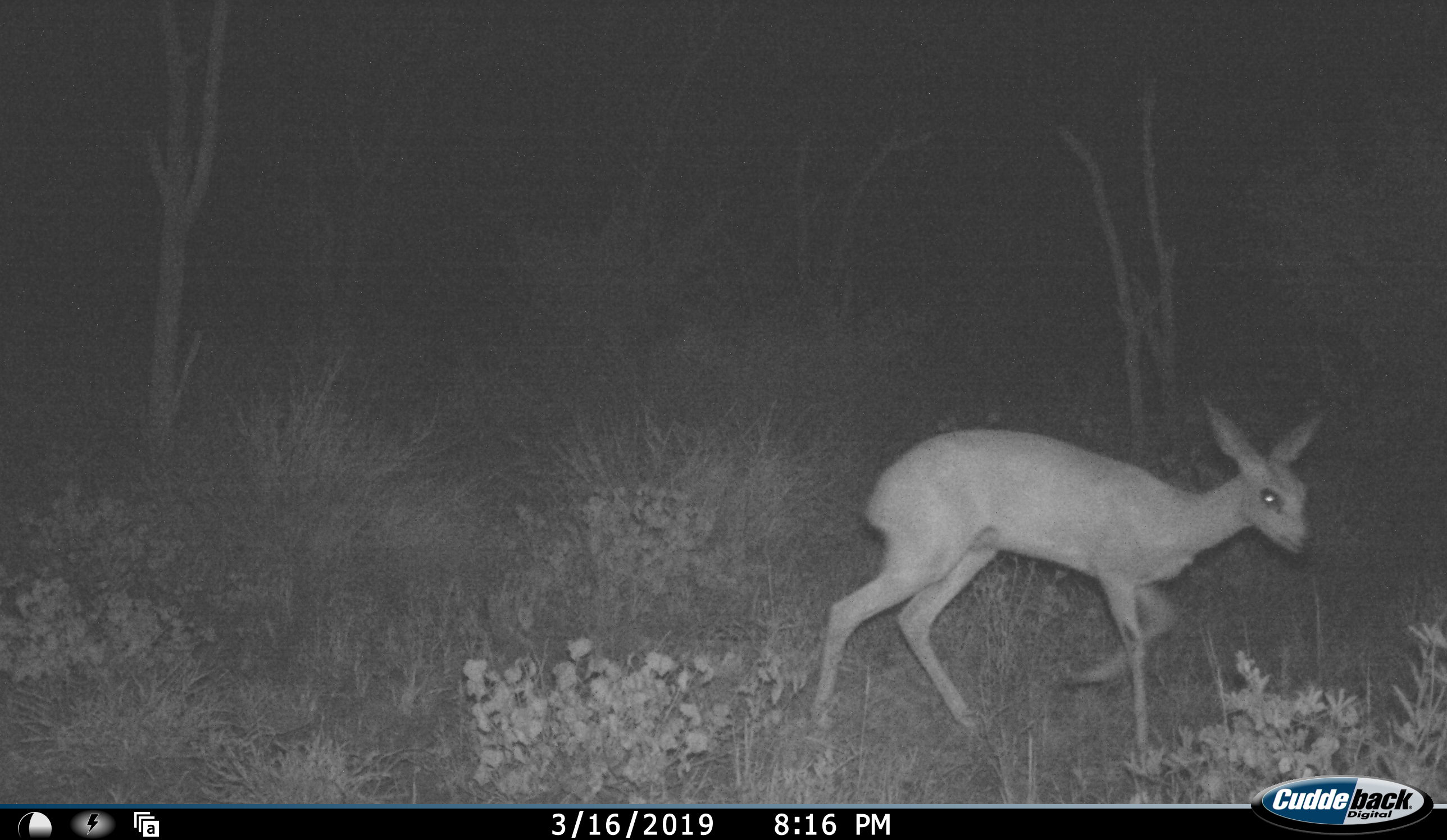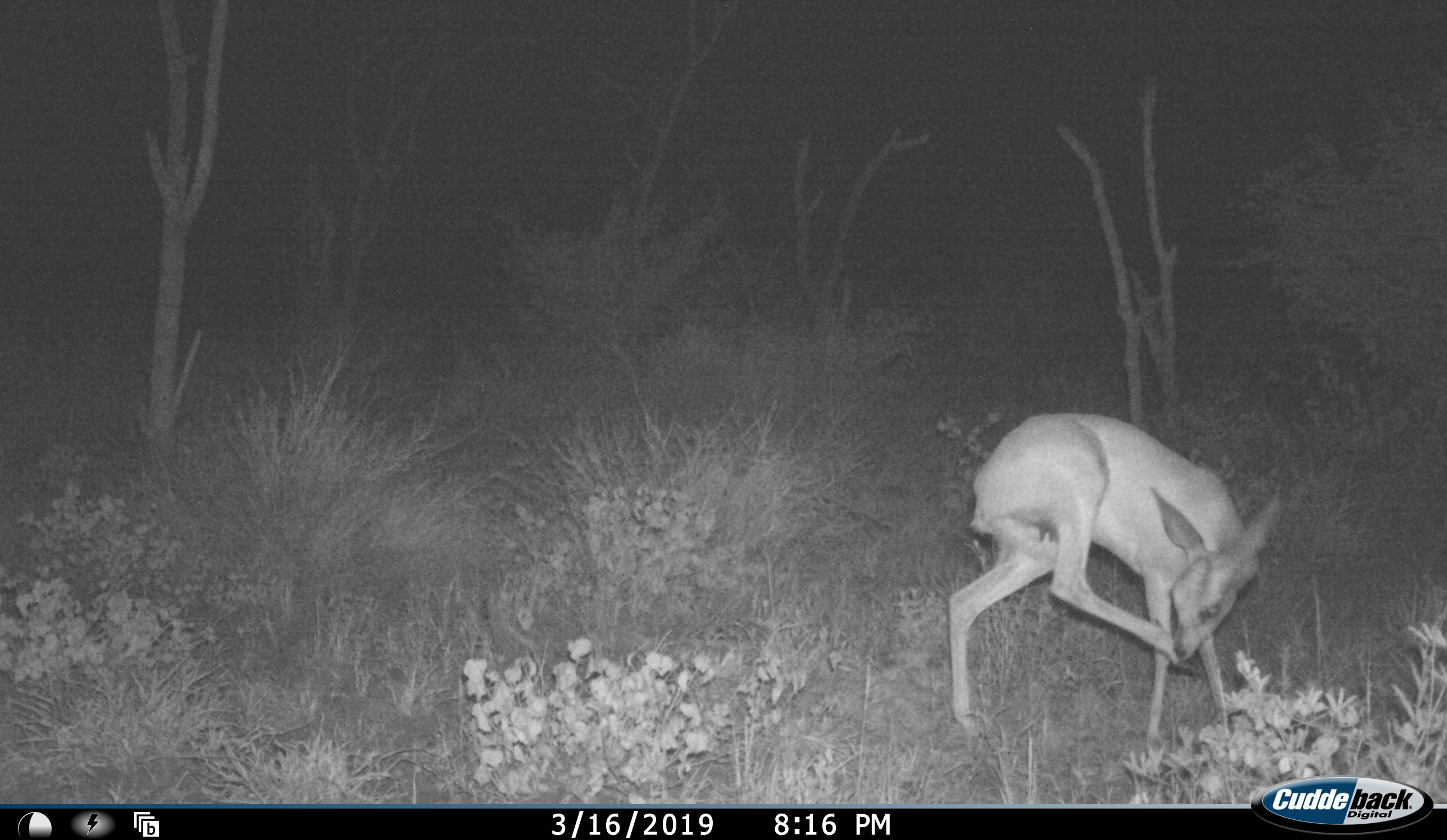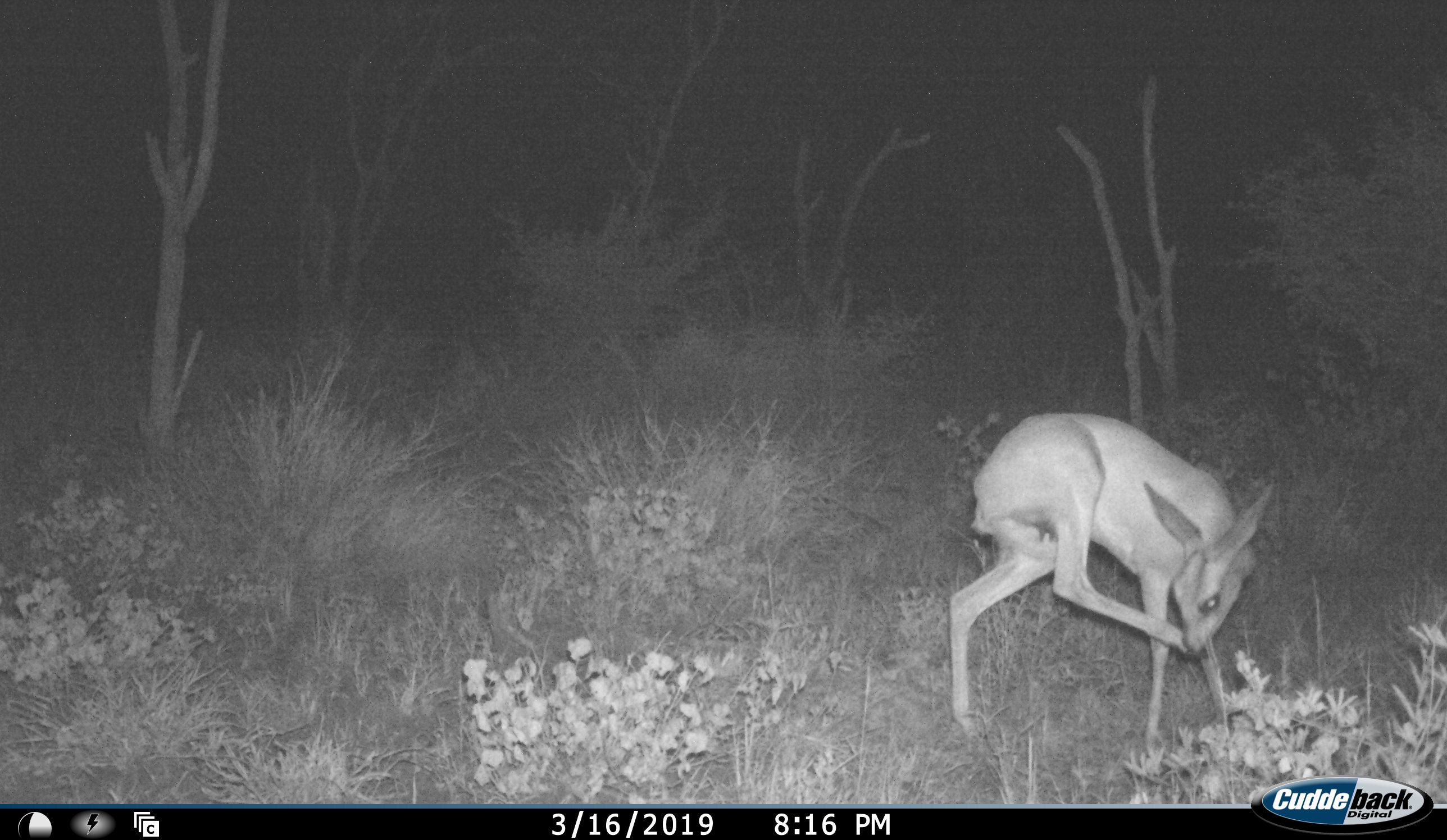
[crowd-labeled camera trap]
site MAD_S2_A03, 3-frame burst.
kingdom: Animalia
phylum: Chordata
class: Mammalia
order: Artiodactyla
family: Bovidae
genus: Oreotragus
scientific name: Oreotragus oreotragus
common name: klipspringer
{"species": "klipspringer (Oreotragus oreotragus)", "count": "1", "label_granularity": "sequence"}